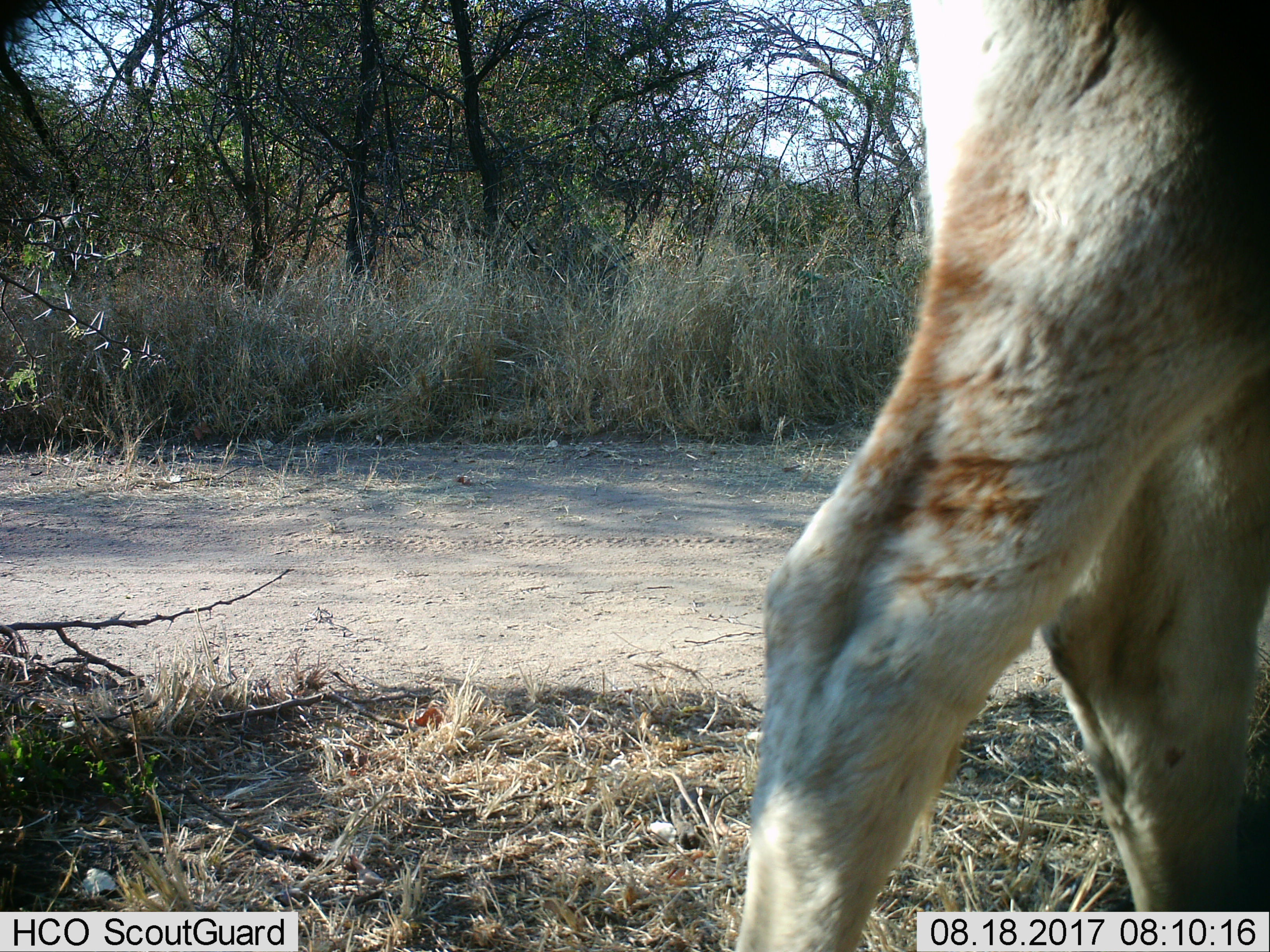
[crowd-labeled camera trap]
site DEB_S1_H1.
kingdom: Animalia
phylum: Chordata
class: Mammalia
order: Artiodactyla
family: Bovidae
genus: Aepyceros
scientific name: Aepyceros melampus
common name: impala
Impala (Aepyceros melampus), count 1. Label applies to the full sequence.